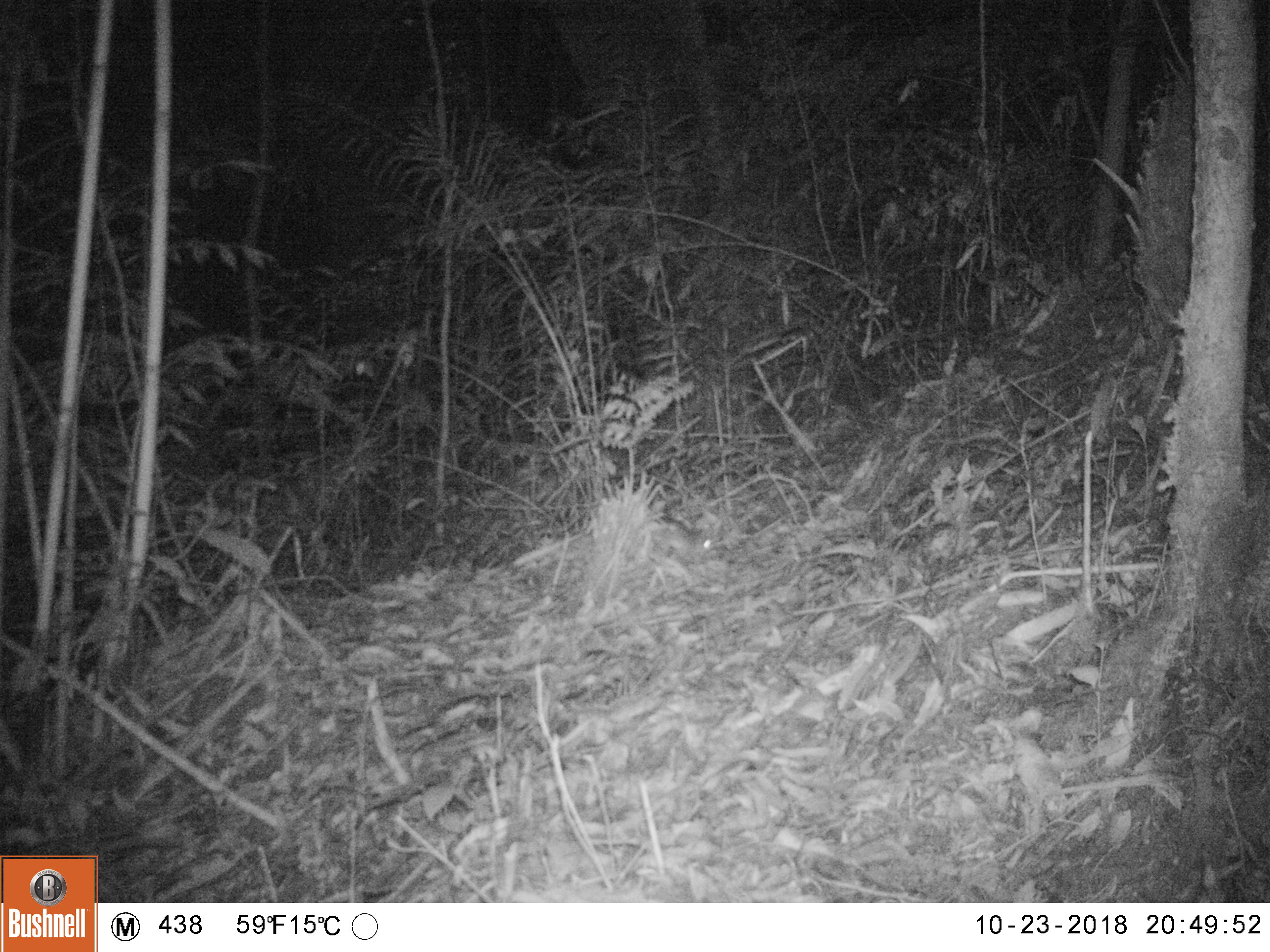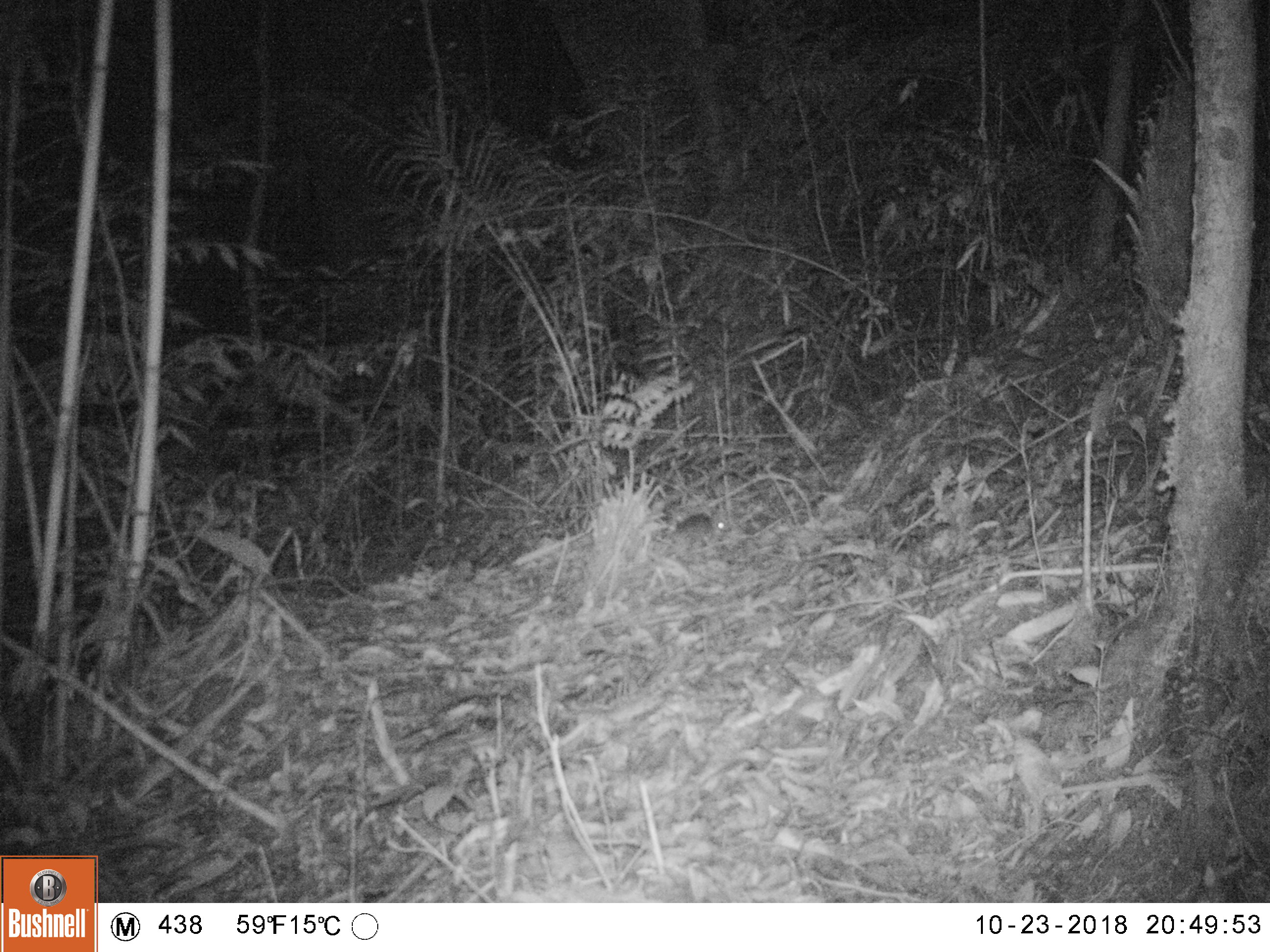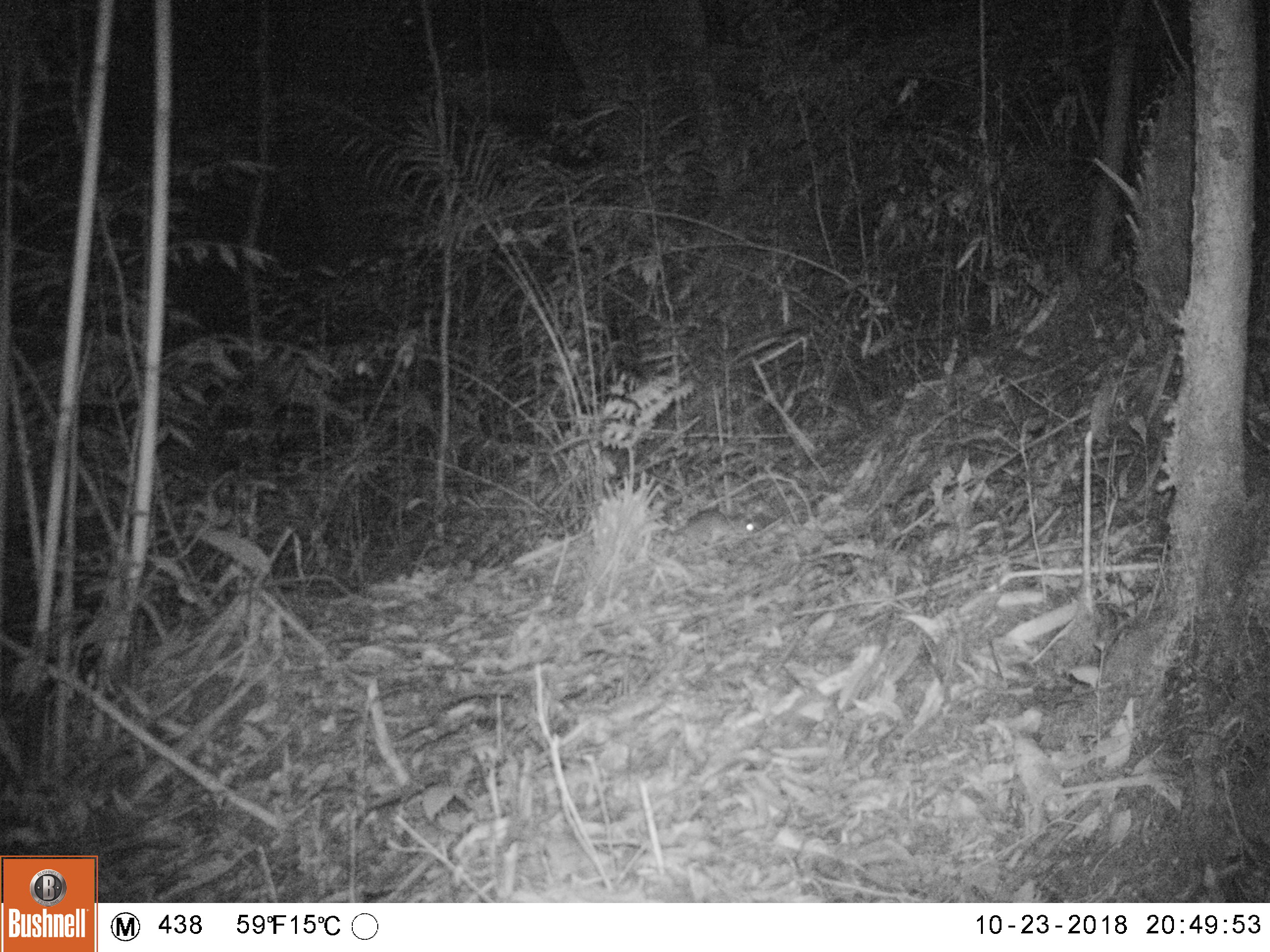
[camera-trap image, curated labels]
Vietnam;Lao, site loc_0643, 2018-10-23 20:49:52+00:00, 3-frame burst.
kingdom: Animalia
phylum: Chordata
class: Mammalia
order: Rodentia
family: Hystricidae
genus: Atherurus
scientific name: Atherurus macrourus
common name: asiatic brush-tailed porcupine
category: asiatic brush tailed porcupine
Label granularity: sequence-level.